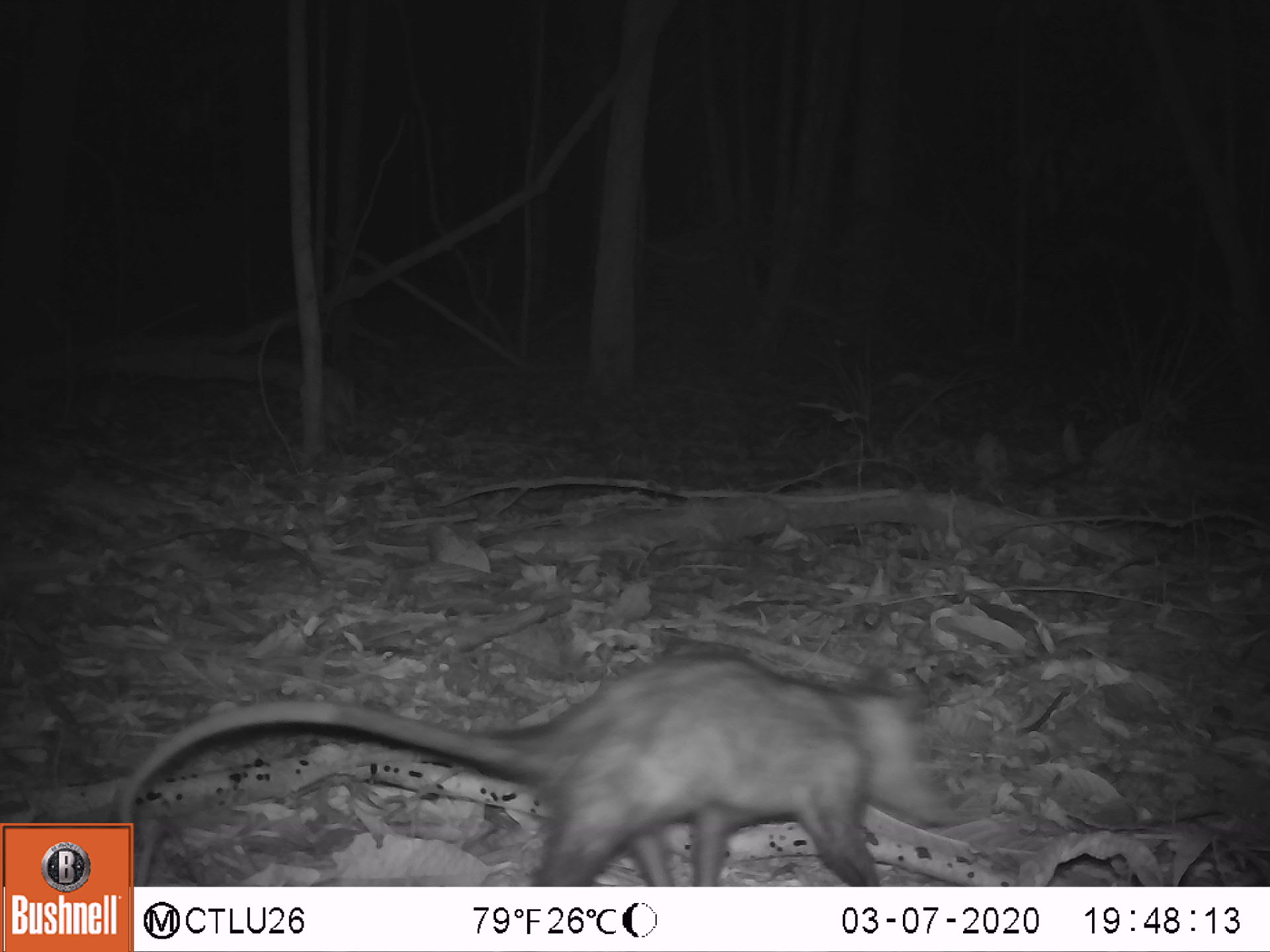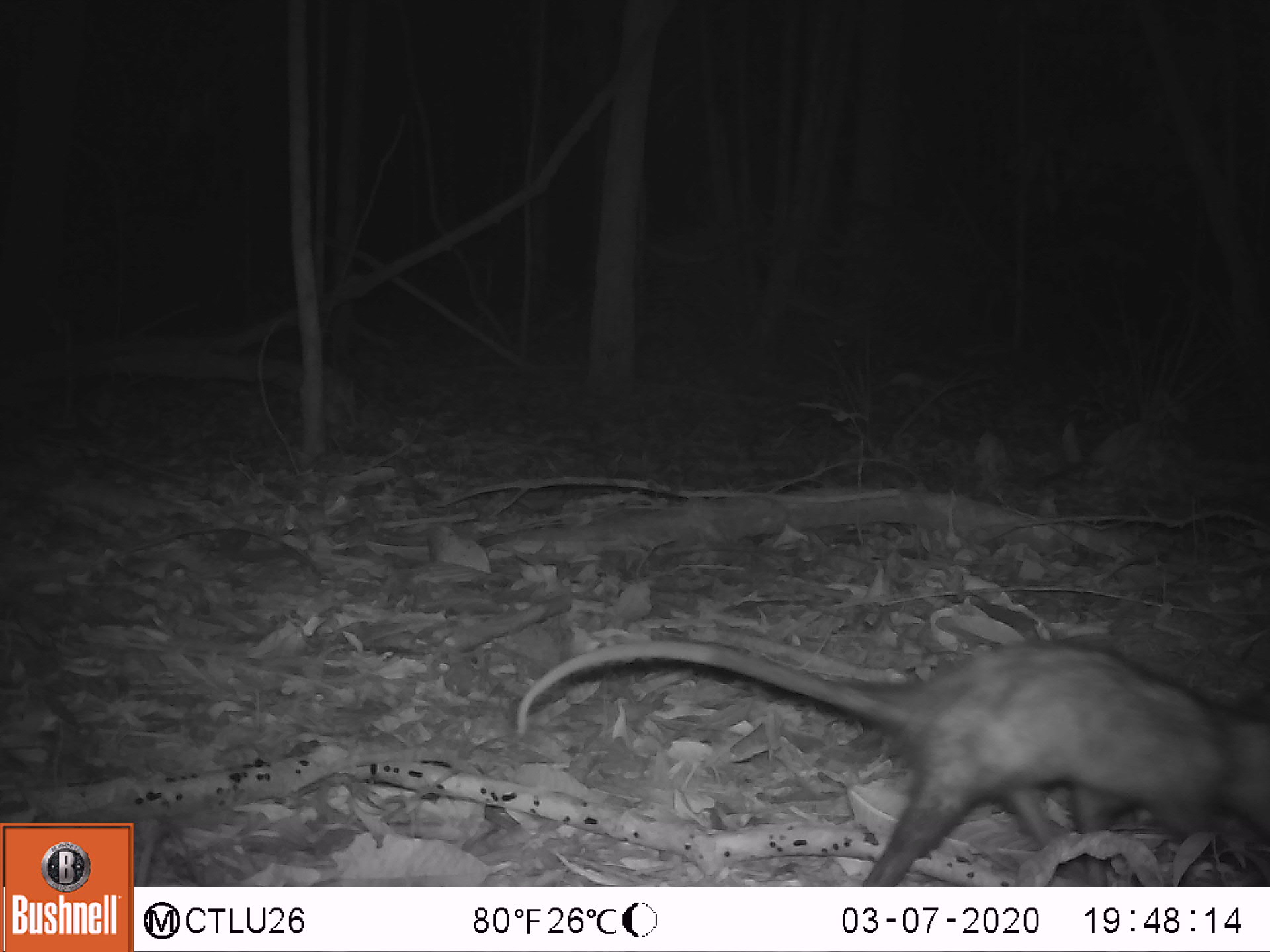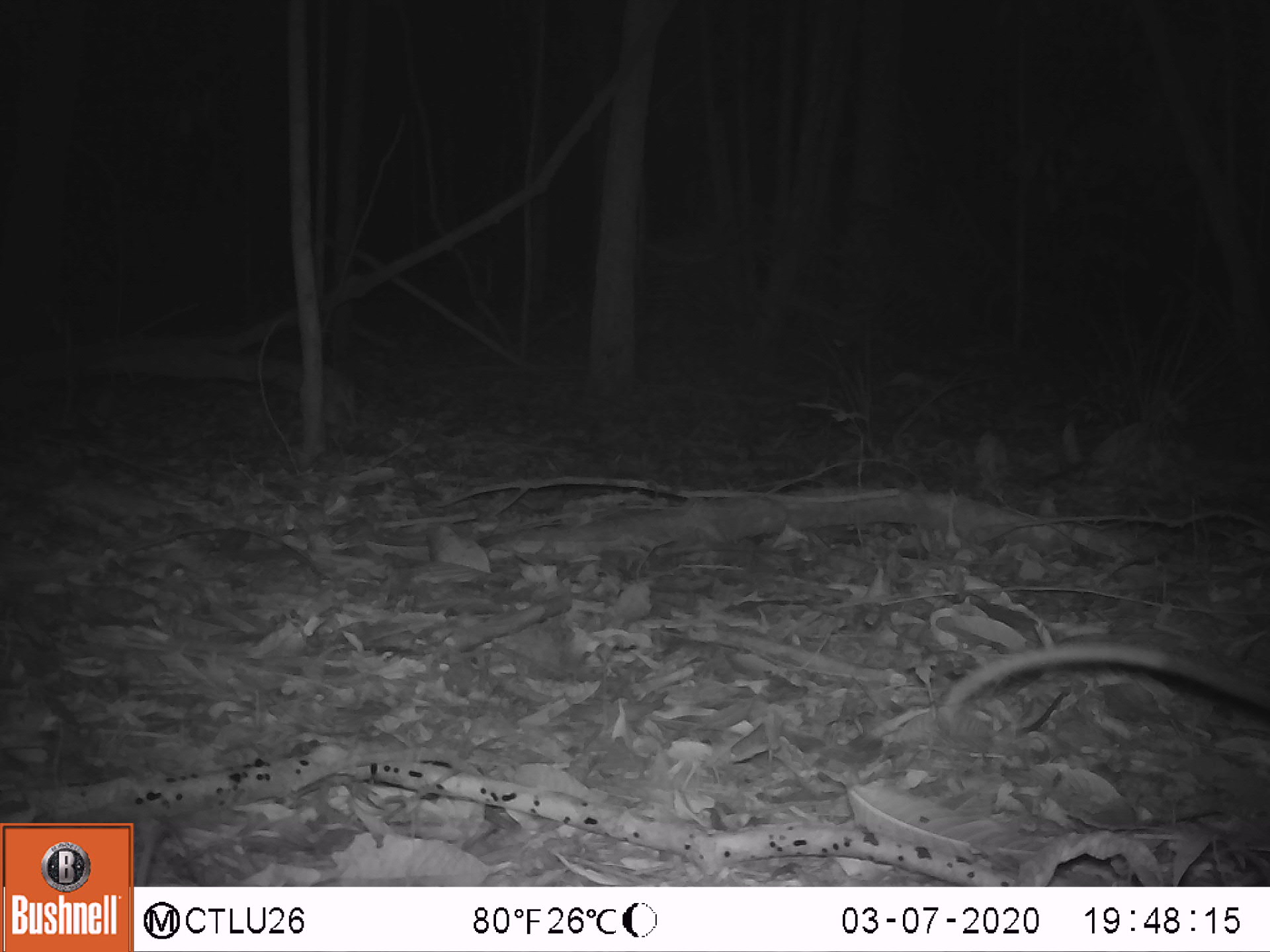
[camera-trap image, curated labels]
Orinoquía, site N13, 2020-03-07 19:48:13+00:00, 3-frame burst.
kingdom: Animalia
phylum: Chordata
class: Mammalia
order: Didelphimorphia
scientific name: Didelphimorphia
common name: possum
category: unknown possum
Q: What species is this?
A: Unknown possum (possum) (Didelphimorphia).